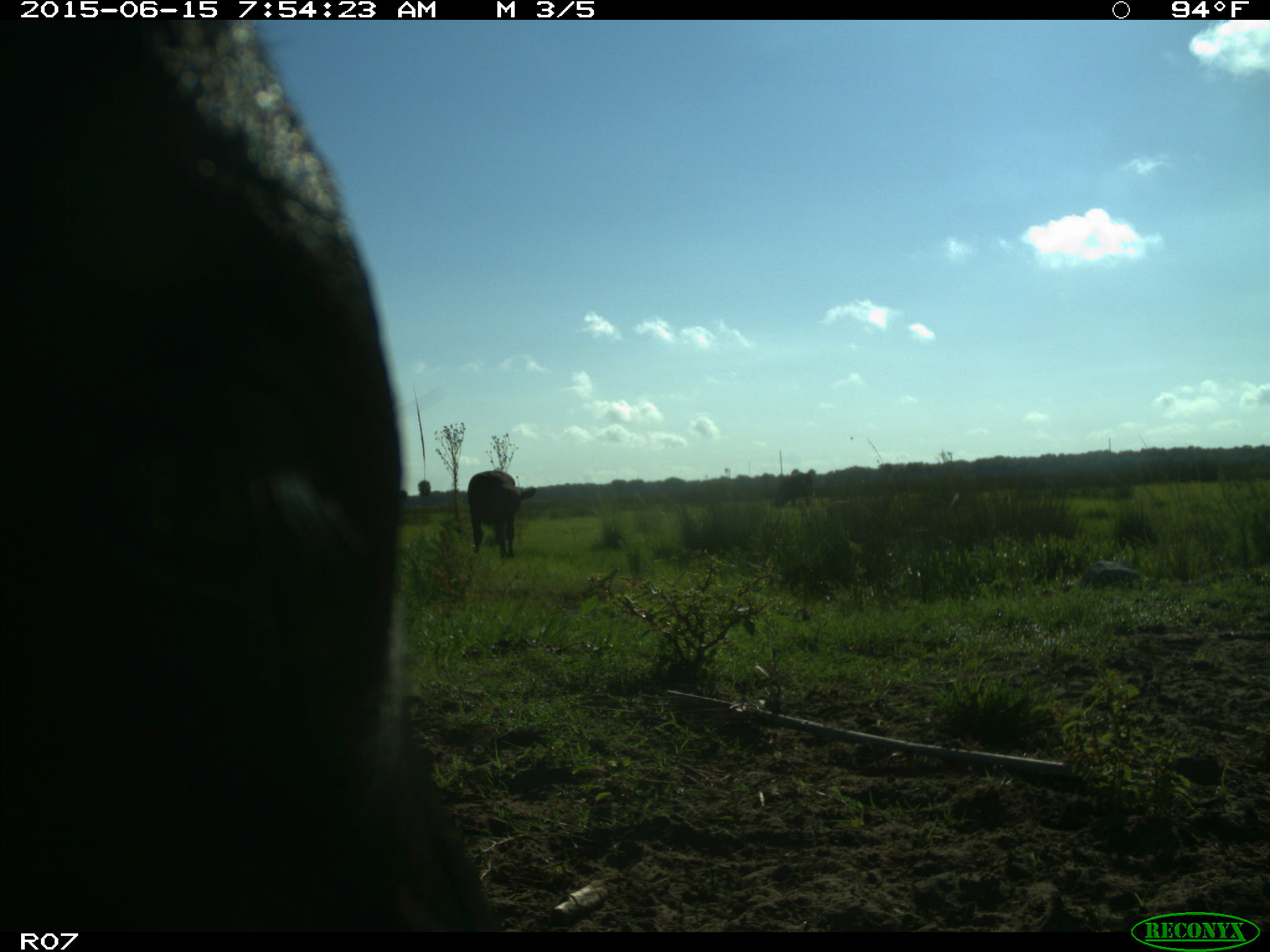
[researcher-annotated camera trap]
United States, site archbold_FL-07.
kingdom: Animalia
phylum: Chordata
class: Mammalia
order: Artiodactyla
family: Bovidae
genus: Bos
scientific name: Bos taurus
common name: domestic cow